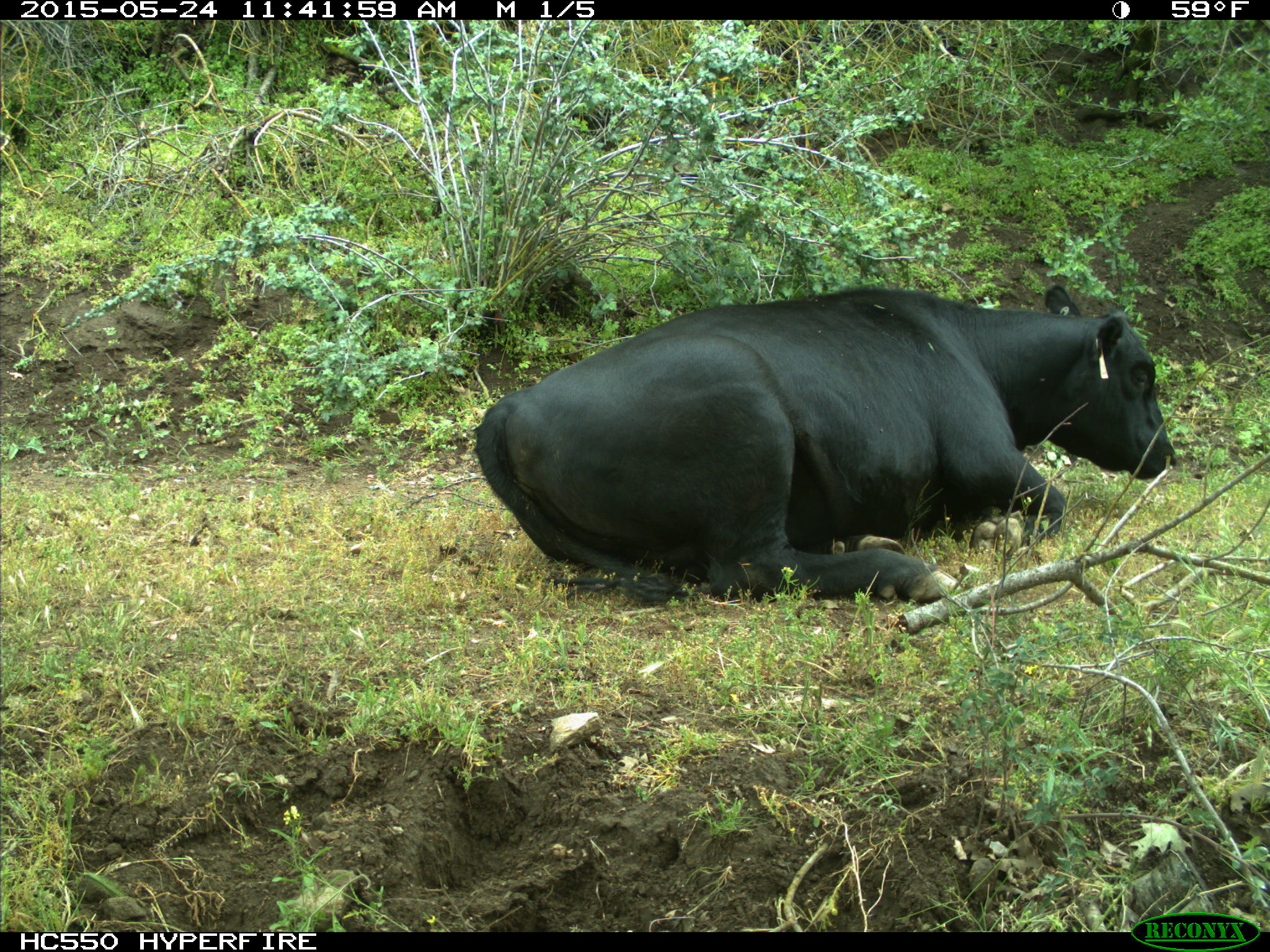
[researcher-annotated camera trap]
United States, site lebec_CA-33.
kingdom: Animalia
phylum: Chordata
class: Mammalia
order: Artiodactyla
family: Bovidae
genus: Bos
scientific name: Bos taurus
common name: domestic cow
Bos taurus (domestic cow).